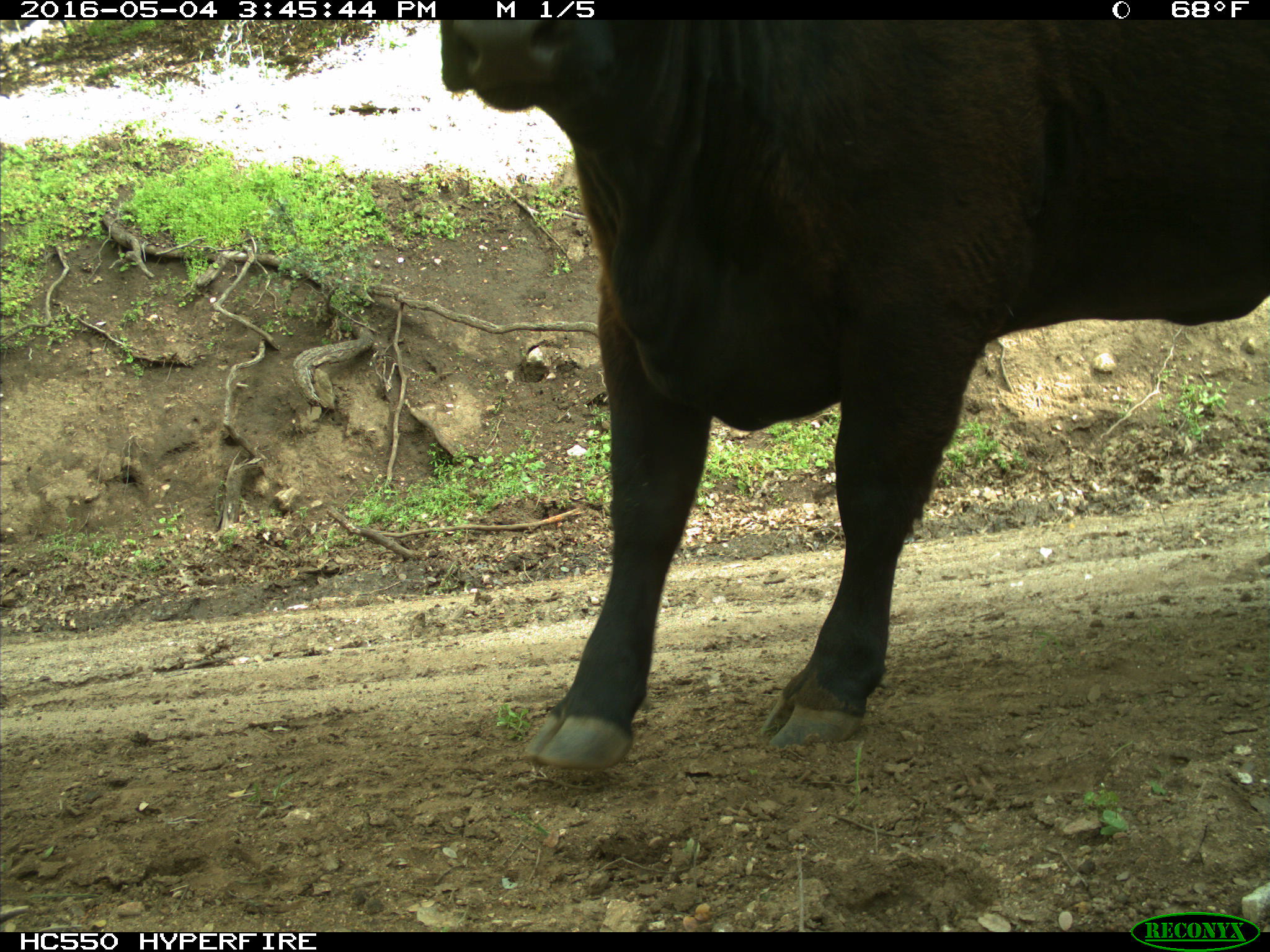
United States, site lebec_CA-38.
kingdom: Animalia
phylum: Chordata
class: Mammalia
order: Artiodactyla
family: Bovidae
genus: Bos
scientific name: Bos taurus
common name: domestic cow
Bos taurus (domestic cow).